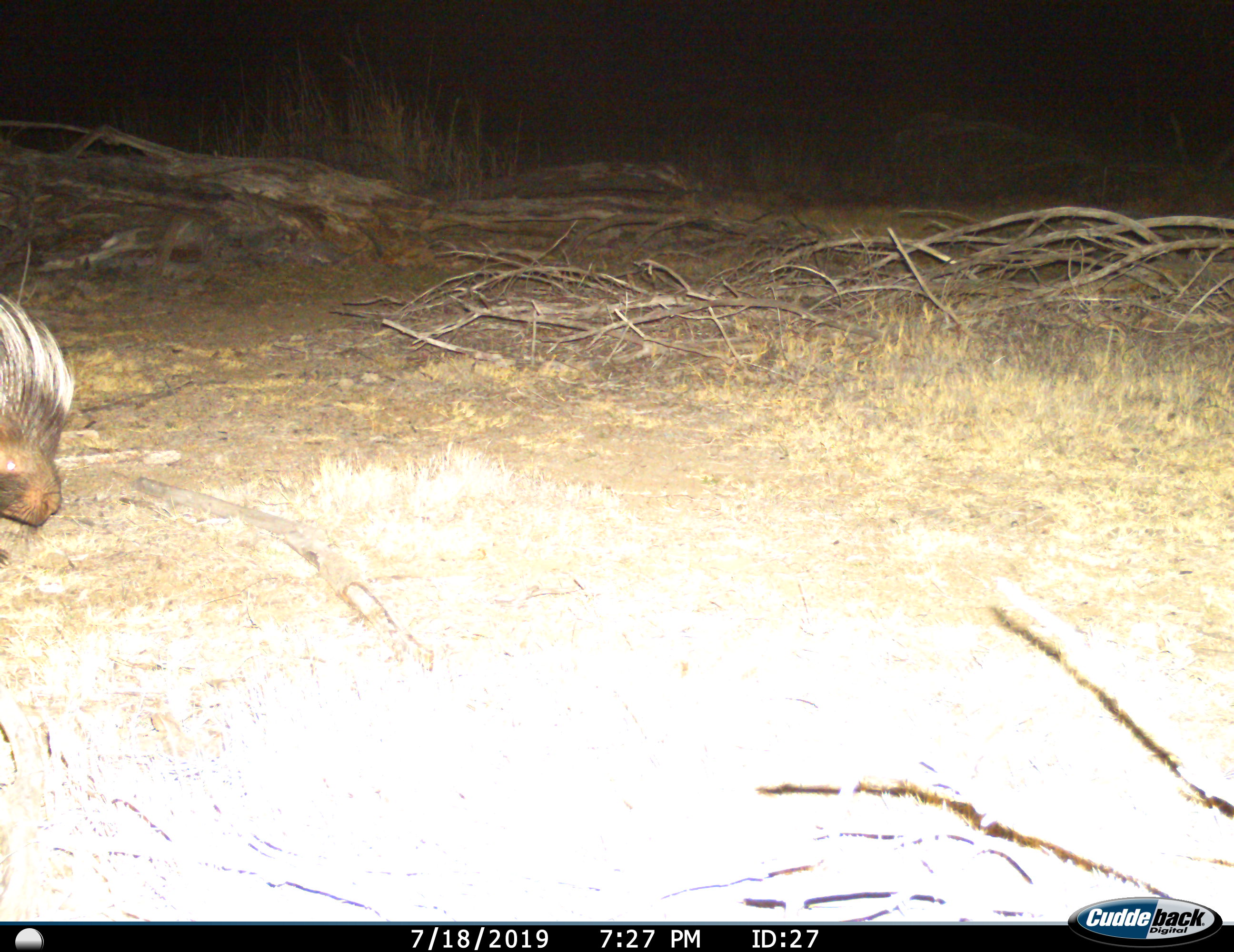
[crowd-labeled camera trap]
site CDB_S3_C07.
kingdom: Animalia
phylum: Chordata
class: Mammalia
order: Rodentia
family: Hystricidae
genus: Hystrix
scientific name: Hystrix cristata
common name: crested porcupine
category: porcupine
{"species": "porcupine (crested porcupine) (Hystrix cristata)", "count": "1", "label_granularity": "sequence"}